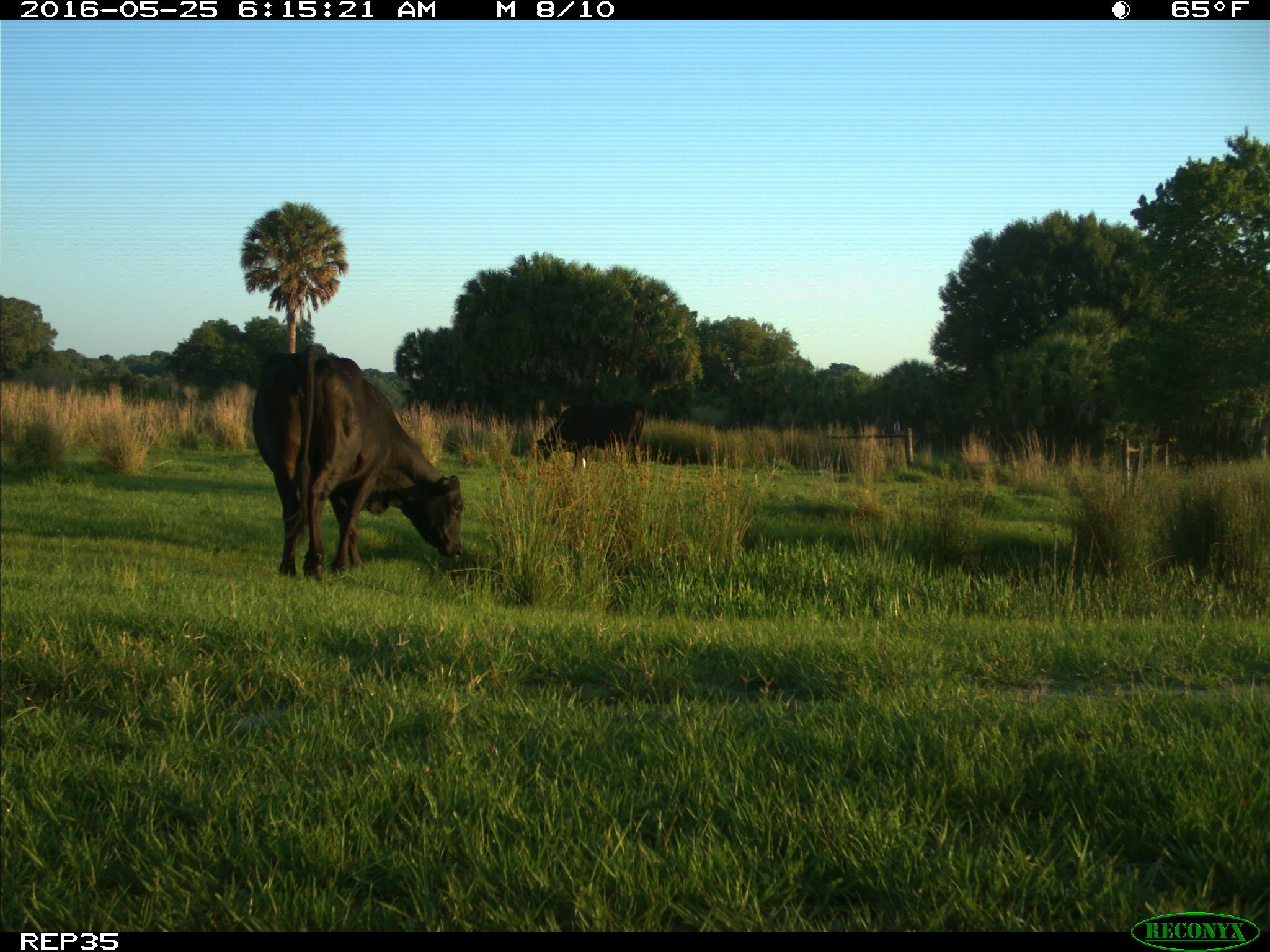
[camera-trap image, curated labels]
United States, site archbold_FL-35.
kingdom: Animalia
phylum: Chordata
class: Mammalia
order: Artiodactyla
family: Bovidae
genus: Bos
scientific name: Bos taurus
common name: domestic cow